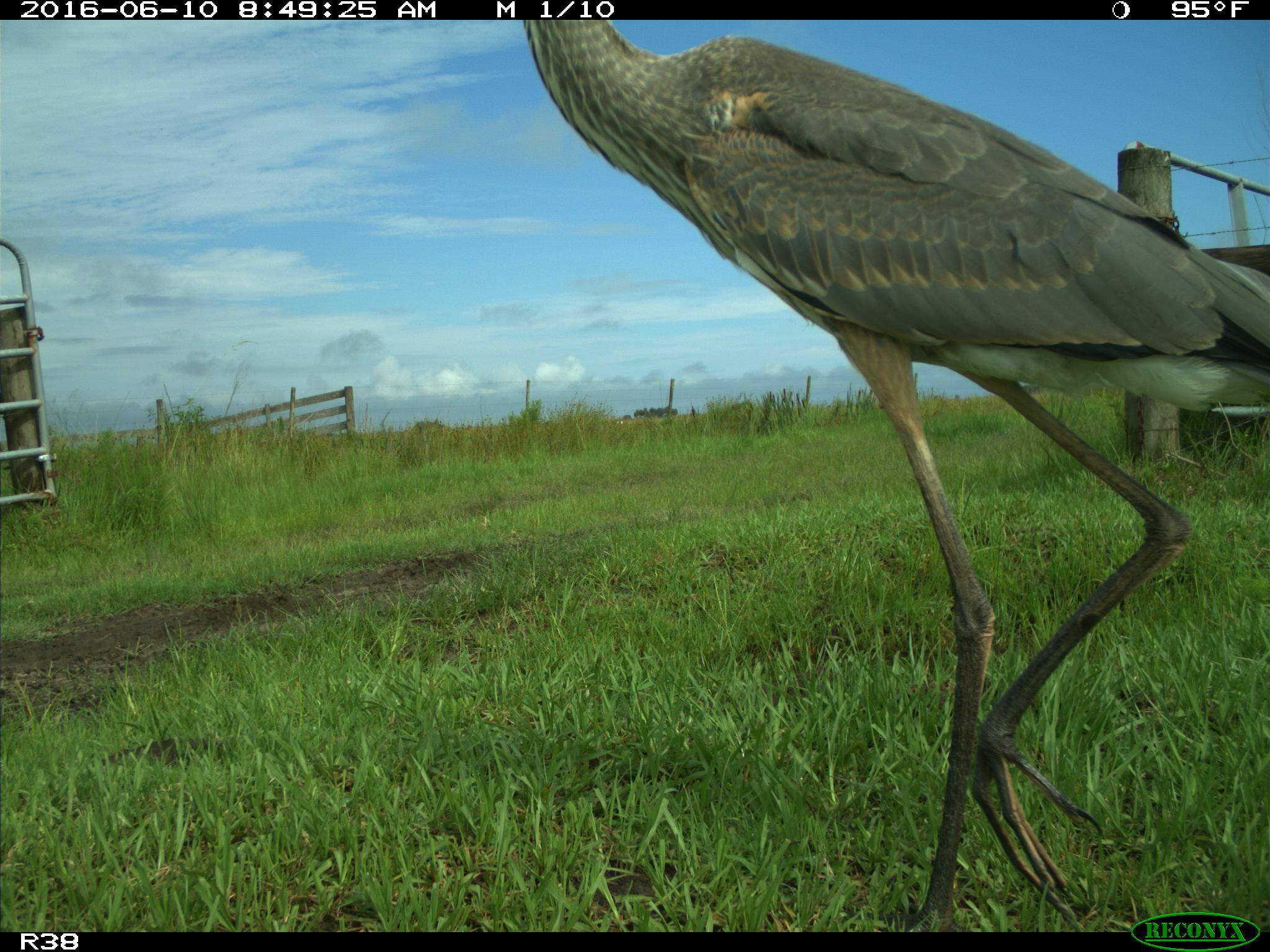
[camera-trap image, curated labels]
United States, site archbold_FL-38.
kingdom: Animalia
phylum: Chordata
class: Aves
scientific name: Aves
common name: birds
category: unidentified bird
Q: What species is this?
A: Unidentified bird (birds) (Aves).